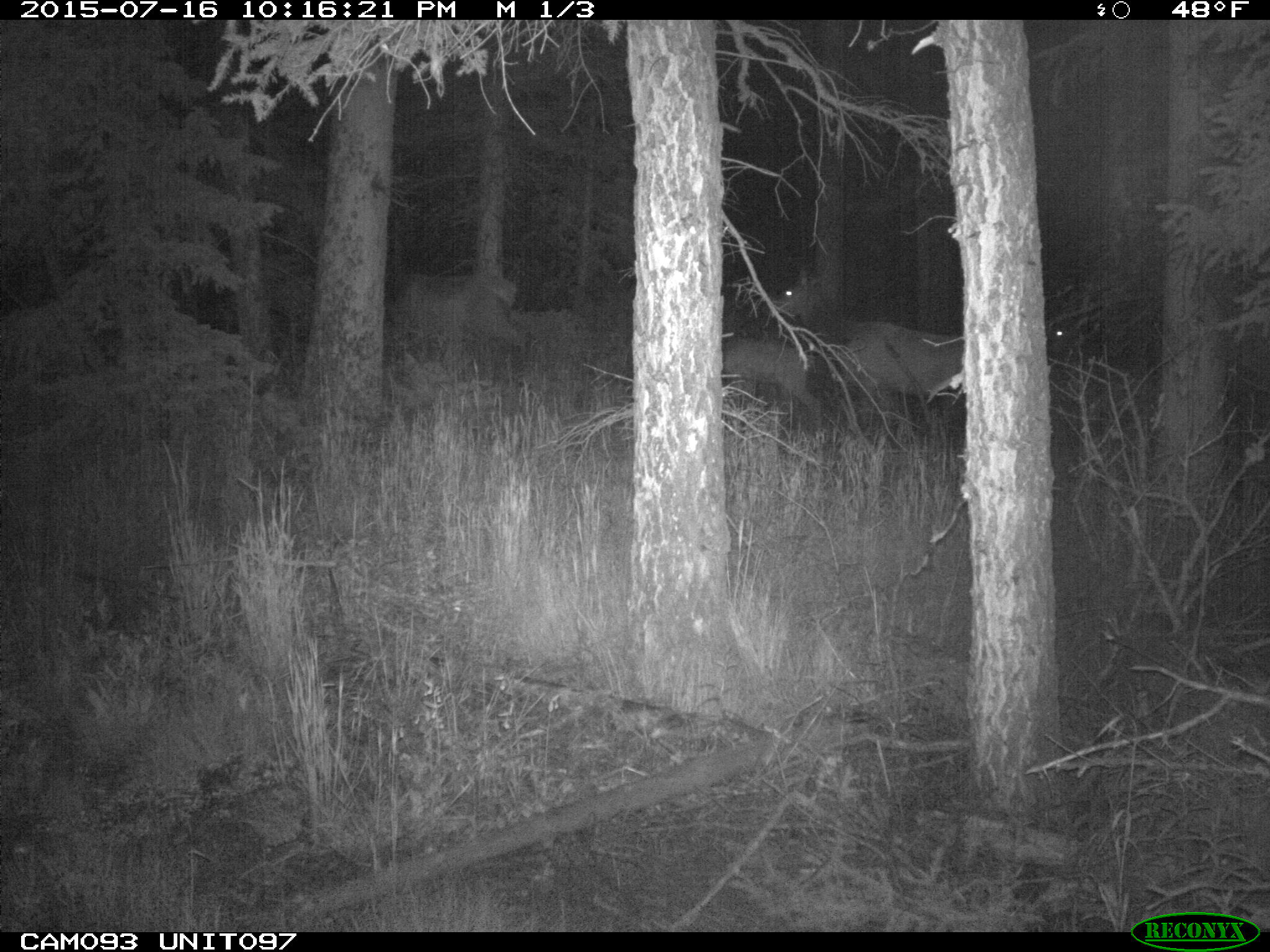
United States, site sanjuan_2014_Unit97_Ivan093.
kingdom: Animalia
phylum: Chordata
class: Mammalia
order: Artiodactyla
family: Cervidae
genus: Cervus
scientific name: Cervus elaphus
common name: red deer